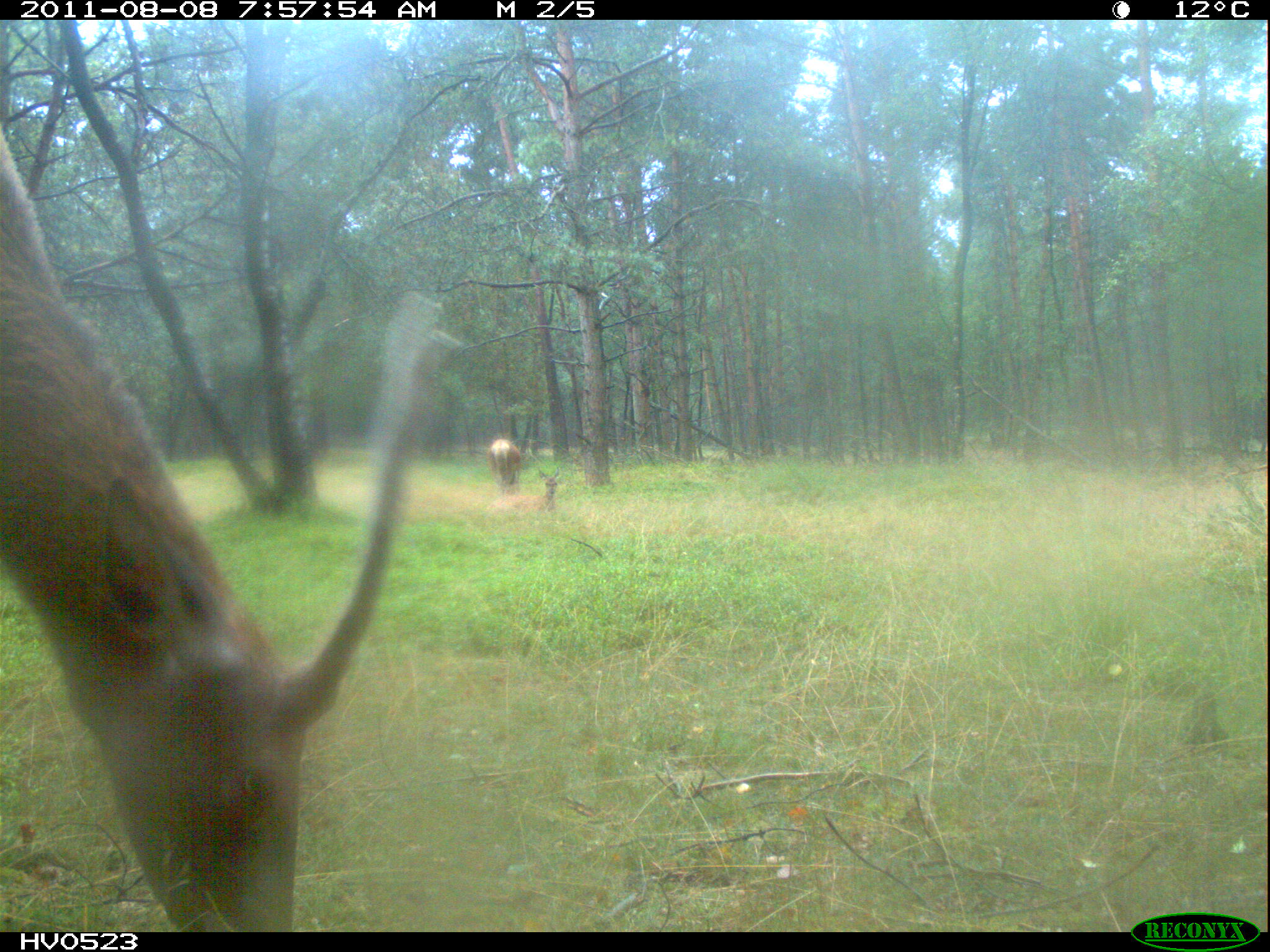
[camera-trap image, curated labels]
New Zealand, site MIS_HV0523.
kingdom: Animalia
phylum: Chordata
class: Mammalia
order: Artiodactyla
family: Cervidae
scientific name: Cervidae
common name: deer